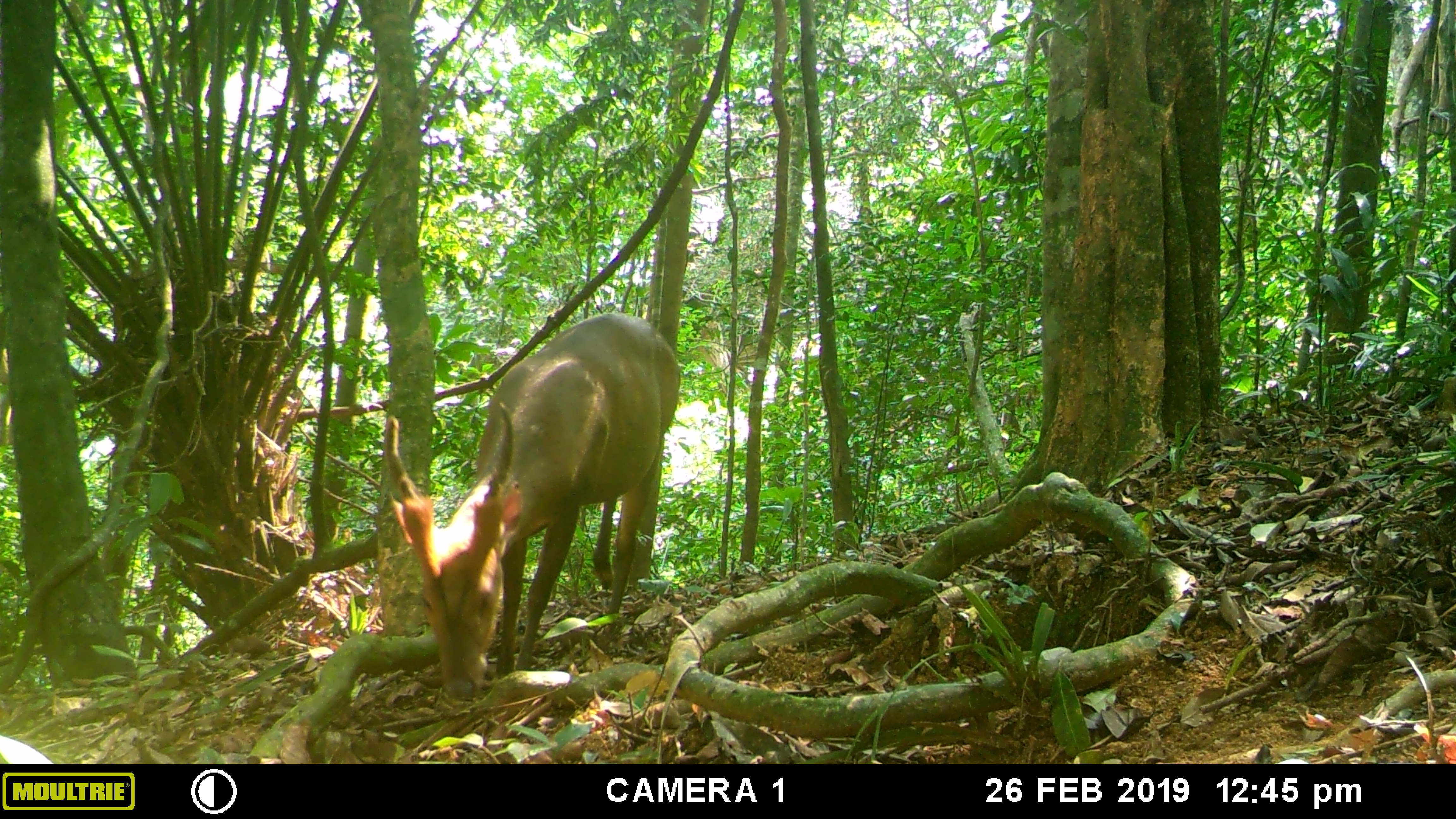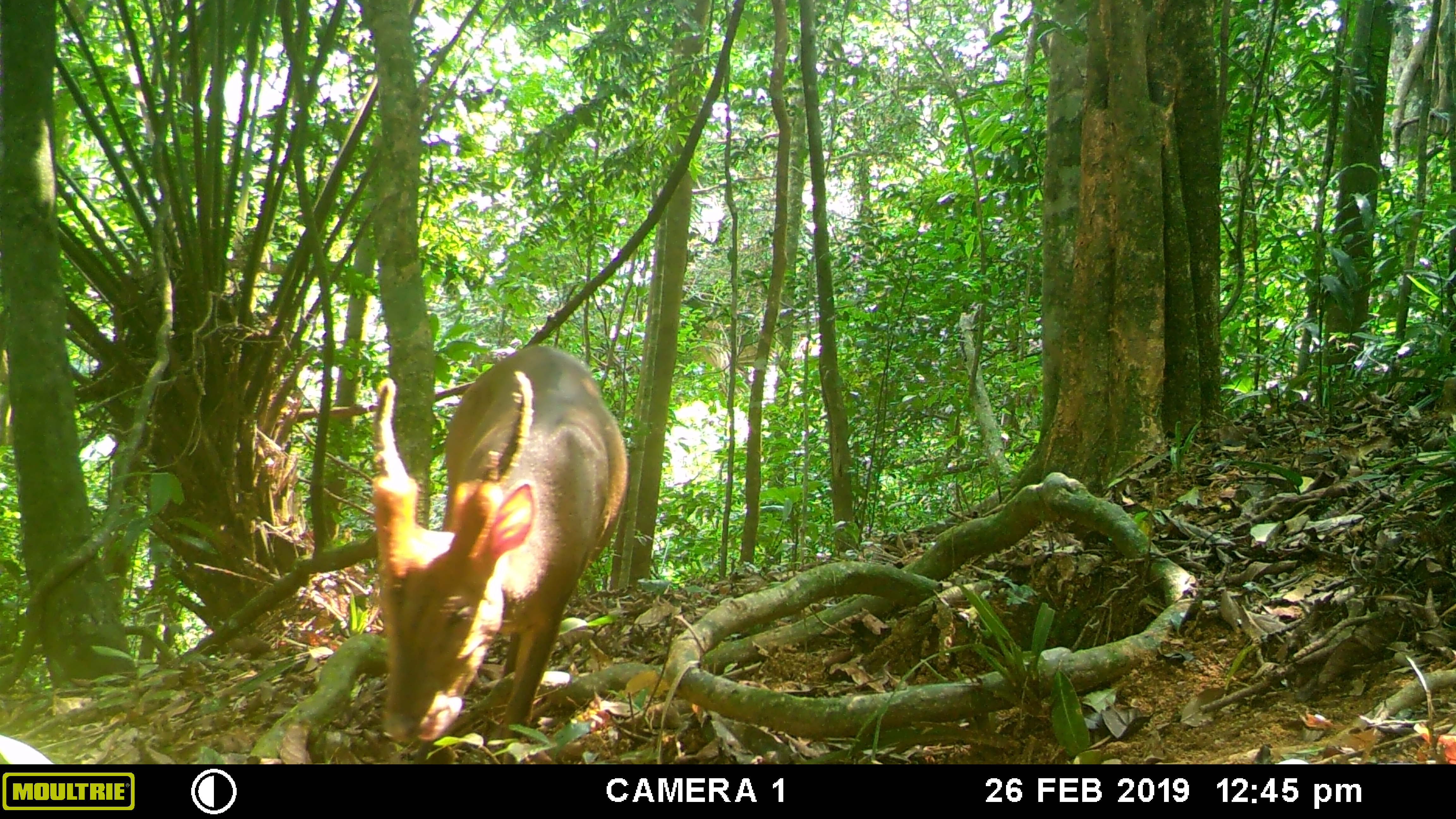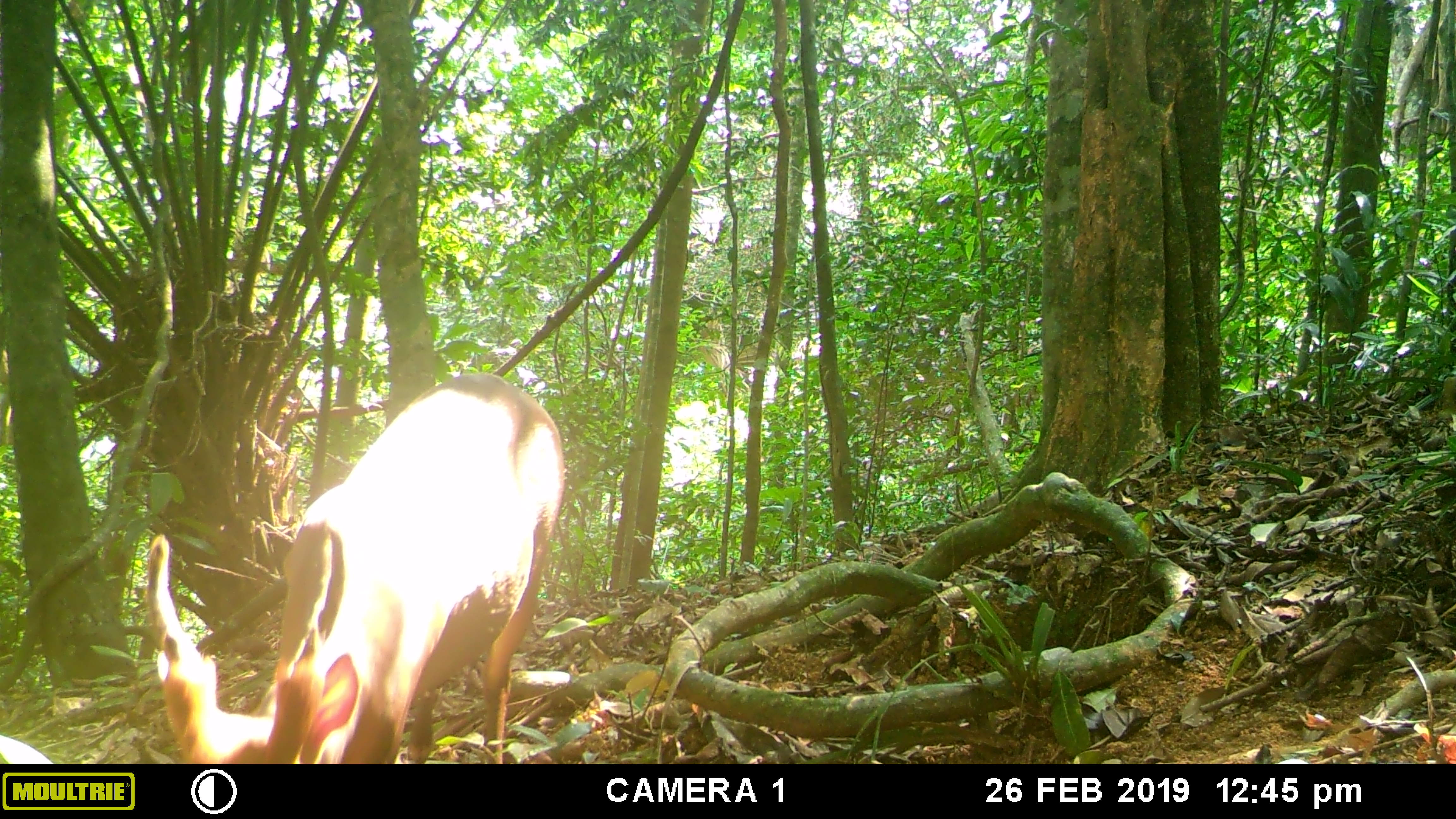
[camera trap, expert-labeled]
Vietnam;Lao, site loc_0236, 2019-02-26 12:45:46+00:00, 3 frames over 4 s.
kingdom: Animalia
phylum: Chordata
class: Mammalia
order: Artiodactyla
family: Cervidae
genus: Muntiacus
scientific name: Muntiacus vuquangensis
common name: large-antlered muntjac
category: large antlered muntjac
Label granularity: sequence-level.